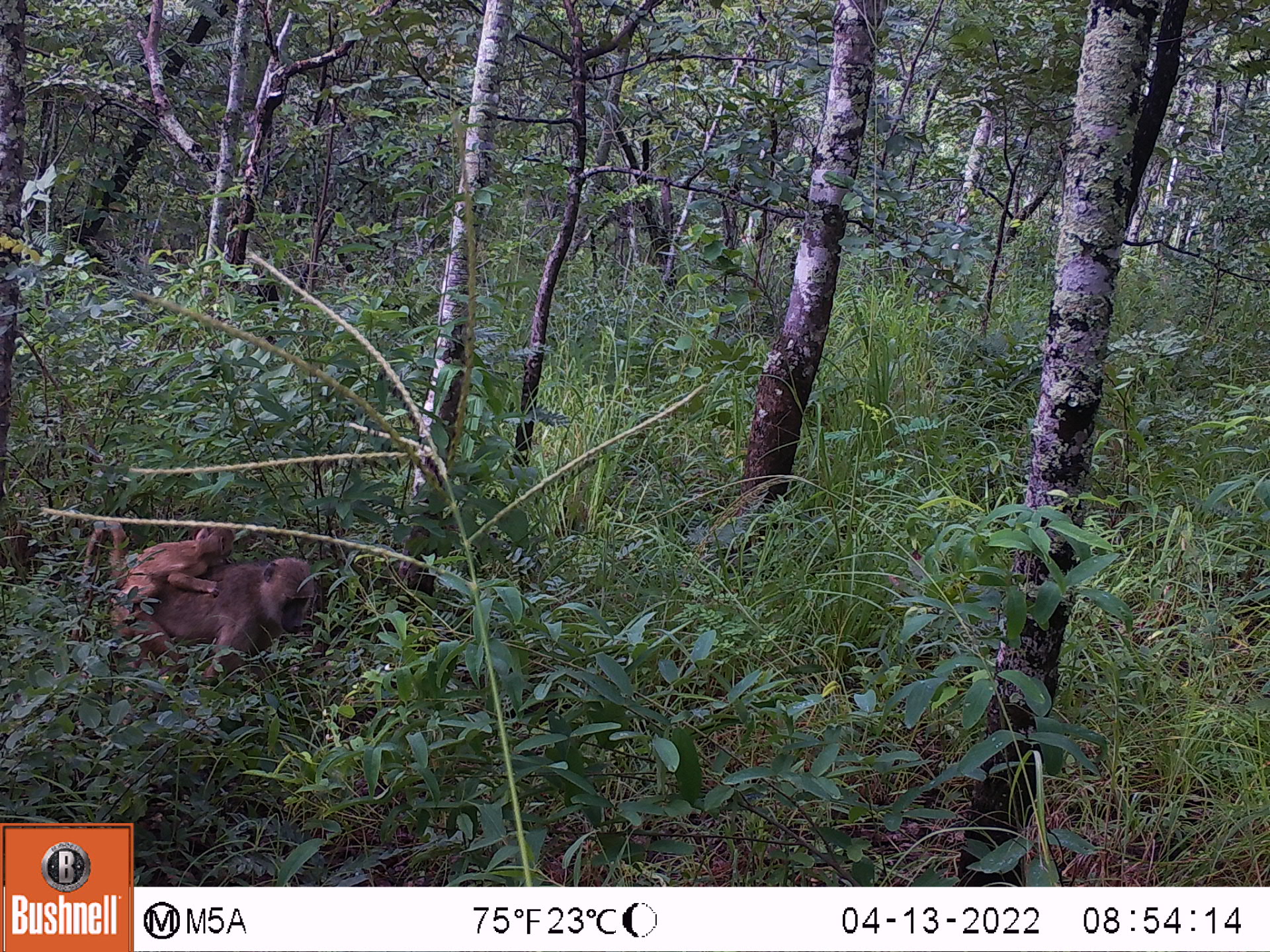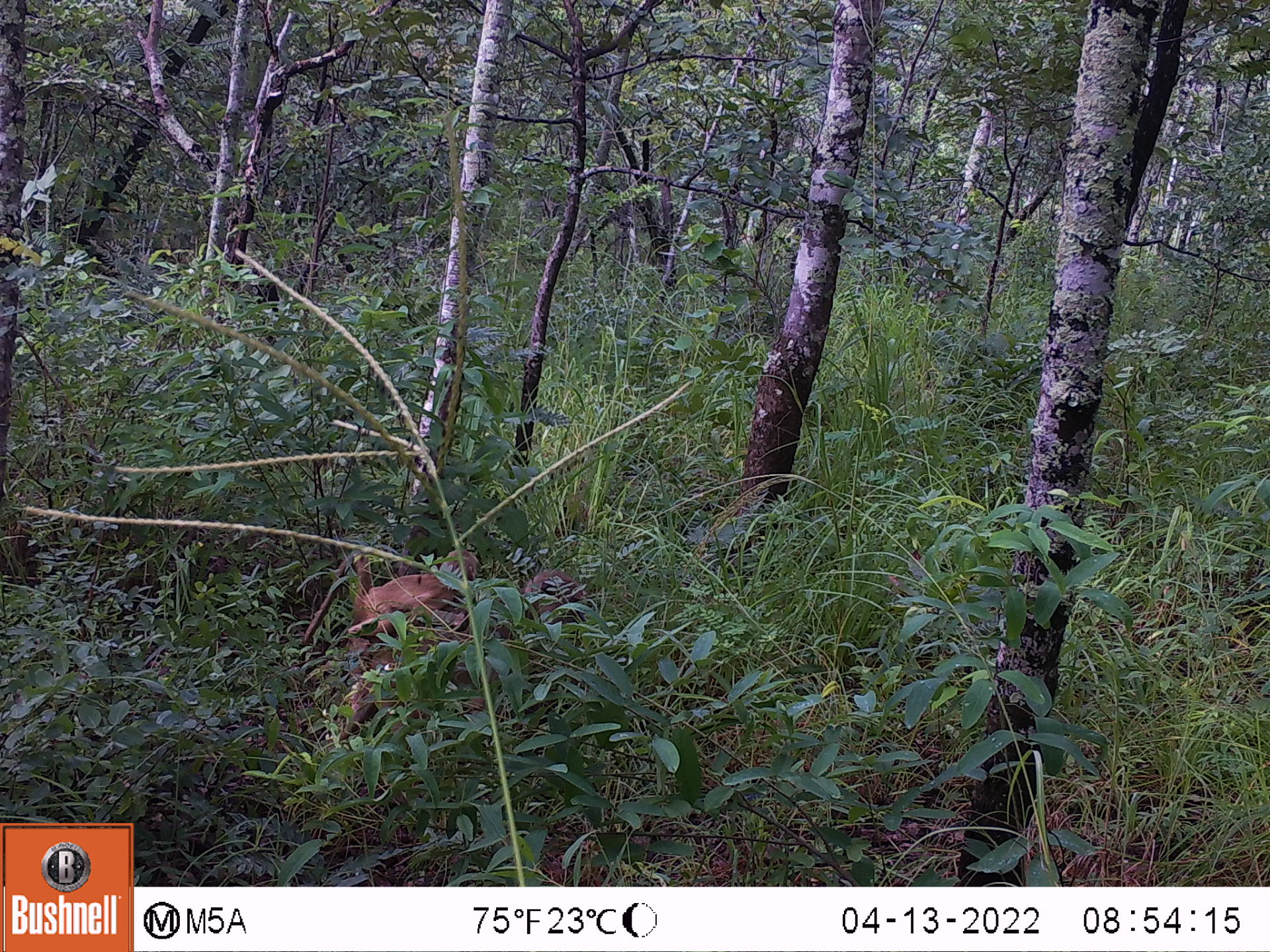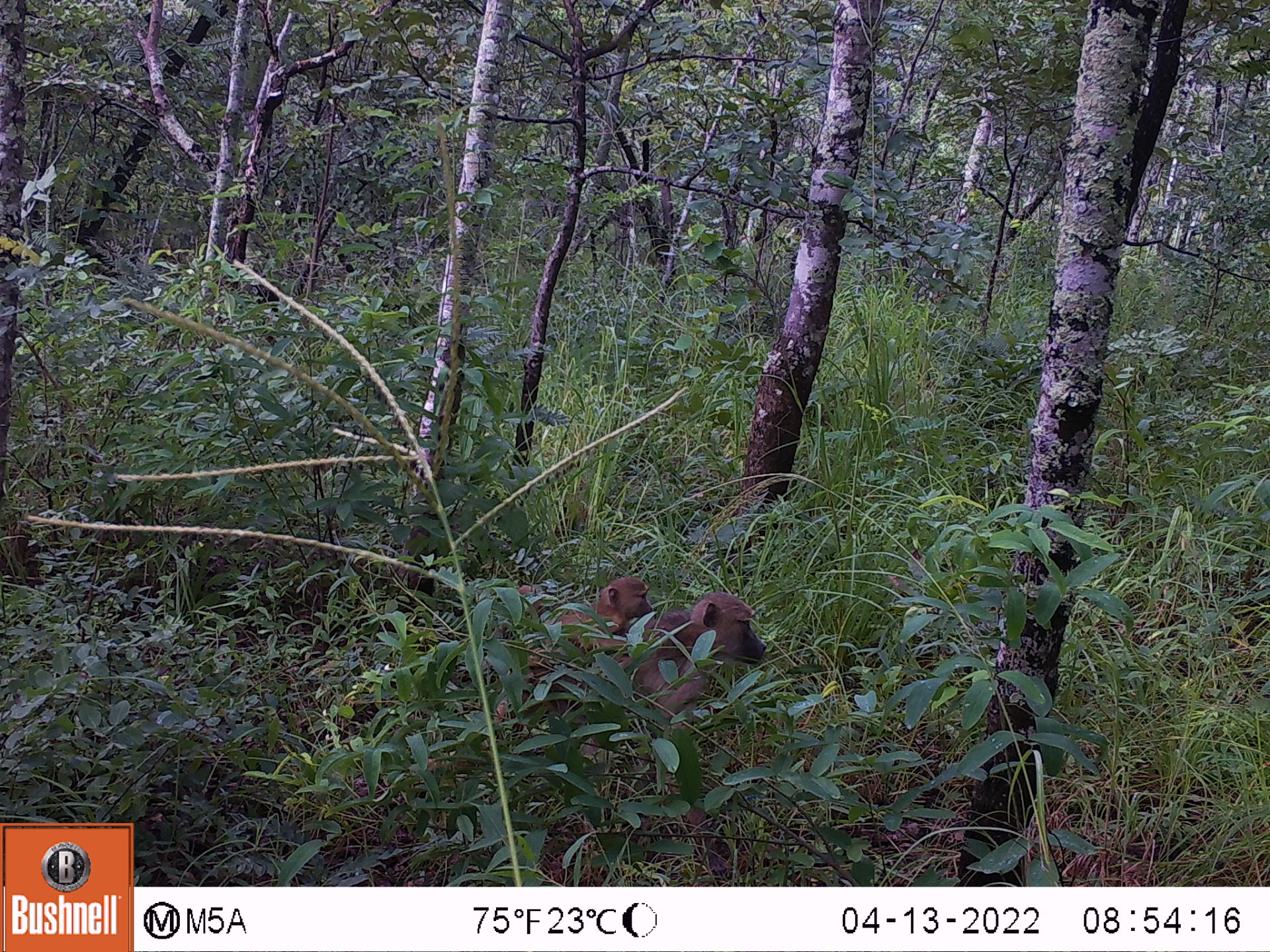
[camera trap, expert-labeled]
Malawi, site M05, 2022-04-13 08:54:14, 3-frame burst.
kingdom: Animalia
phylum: Chordata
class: Mammalia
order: Primates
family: Cercopithecidae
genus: Papio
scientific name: Papio cynocephalus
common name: yellow baboon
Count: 2.